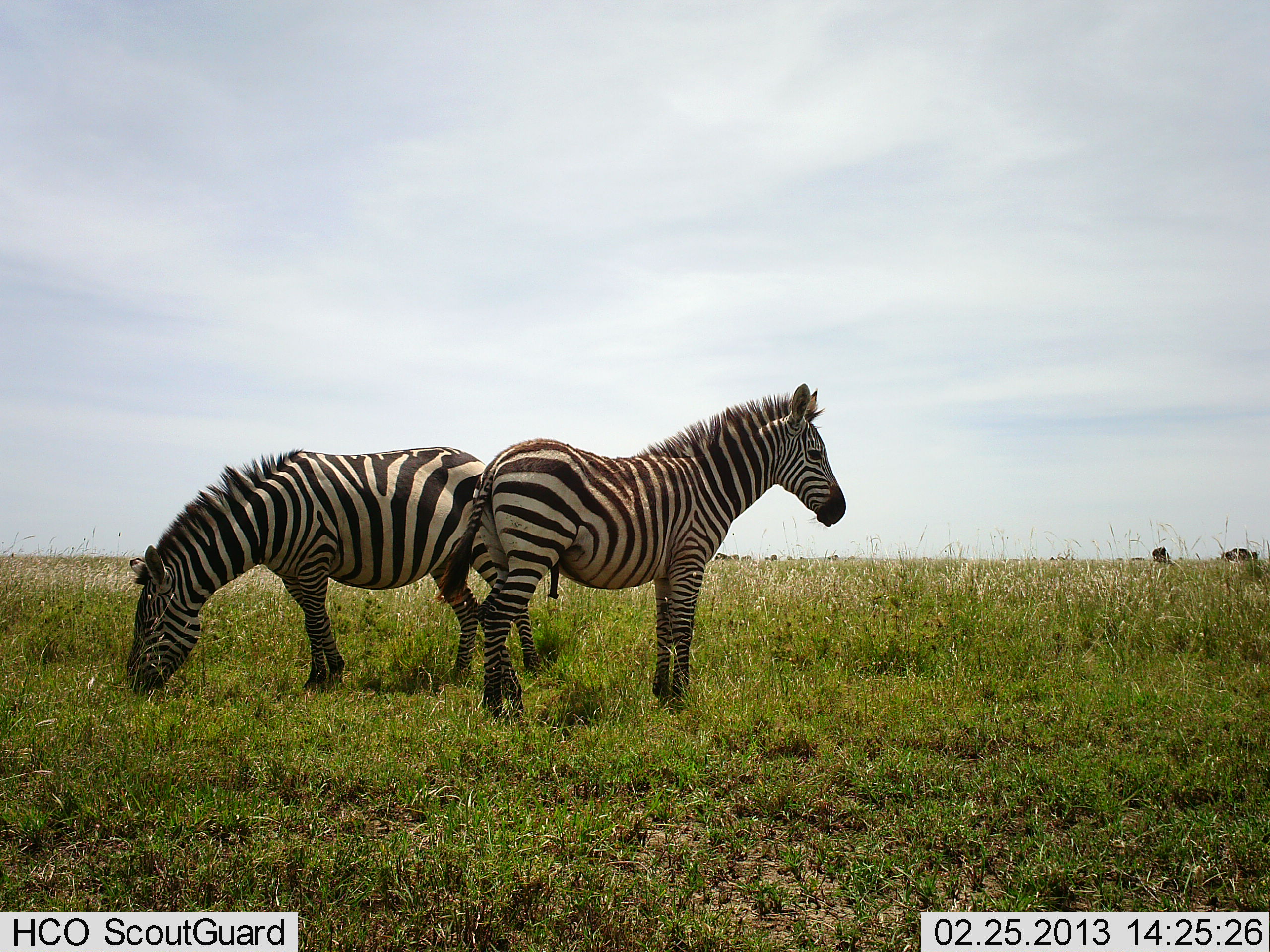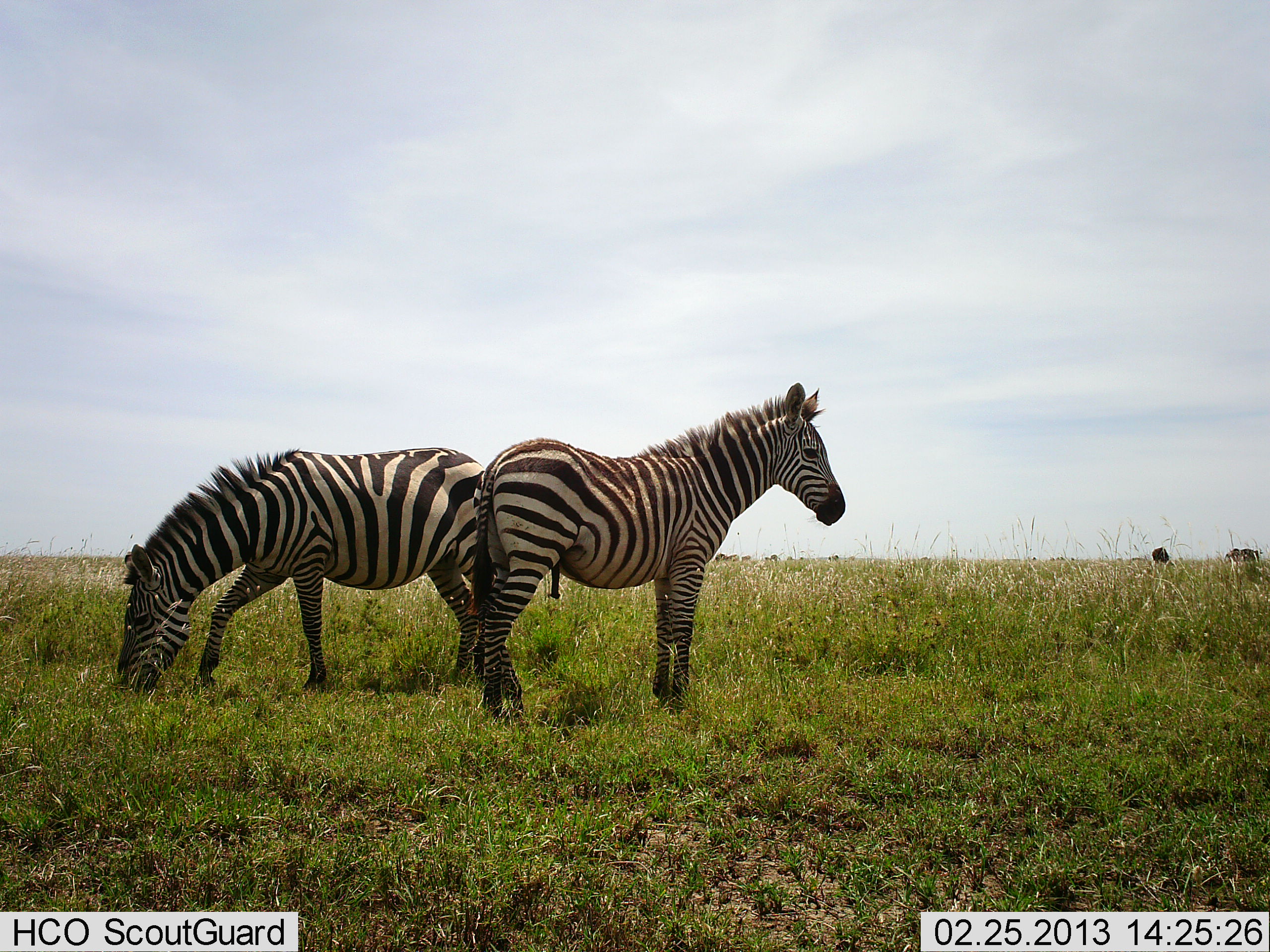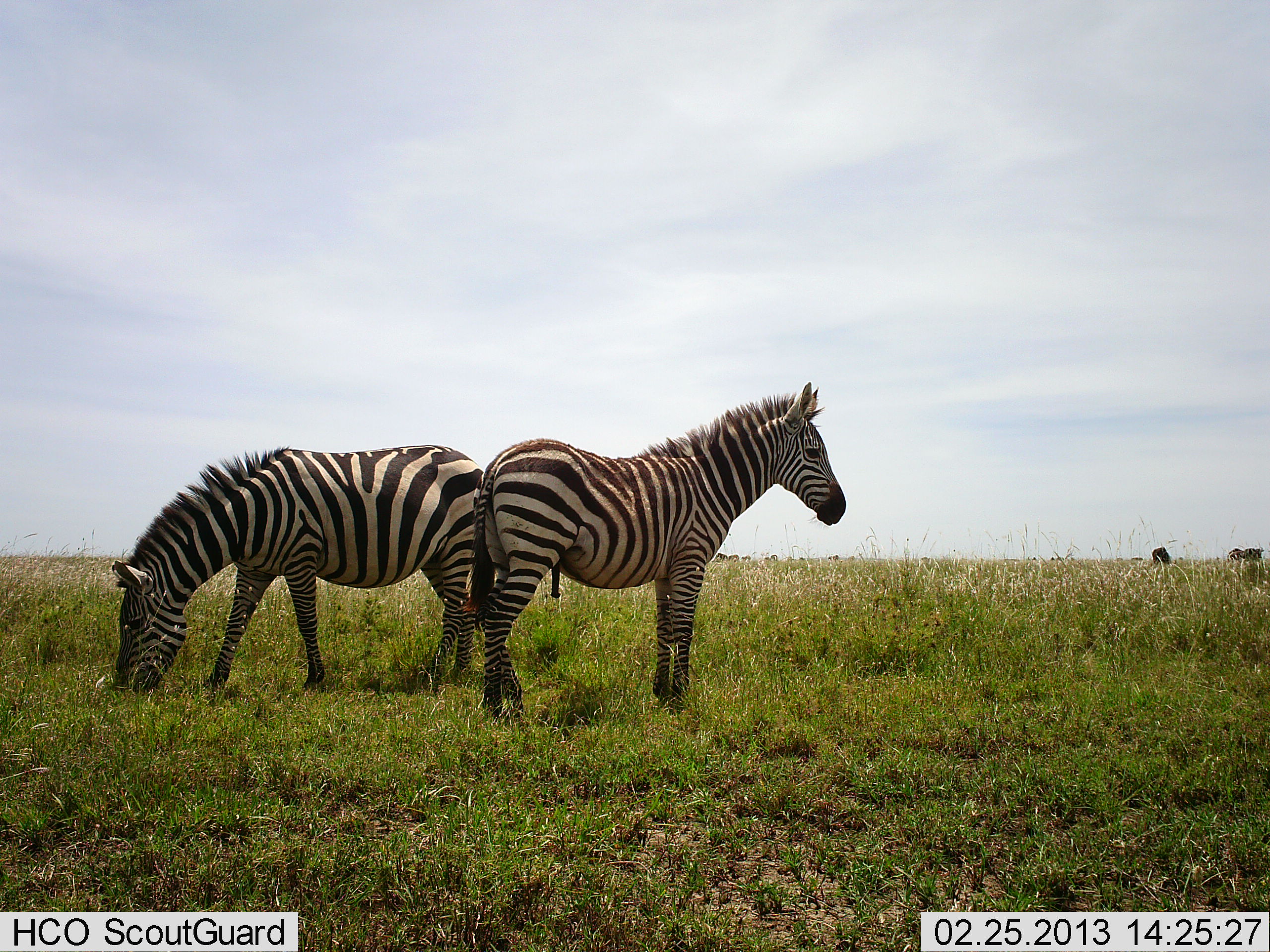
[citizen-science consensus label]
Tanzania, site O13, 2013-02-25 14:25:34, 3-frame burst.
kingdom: Animalia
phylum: Chordata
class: Mammalia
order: Perissodactyla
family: Equidae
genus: Equus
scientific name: Equus quagga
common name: plains zebra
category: zebra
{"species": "zebra (plains zebra) (Equus quagga)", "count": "2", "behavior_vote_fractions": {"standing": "85%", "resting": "3%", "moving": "9%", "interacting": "3%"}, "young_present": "9%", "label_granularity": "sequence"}